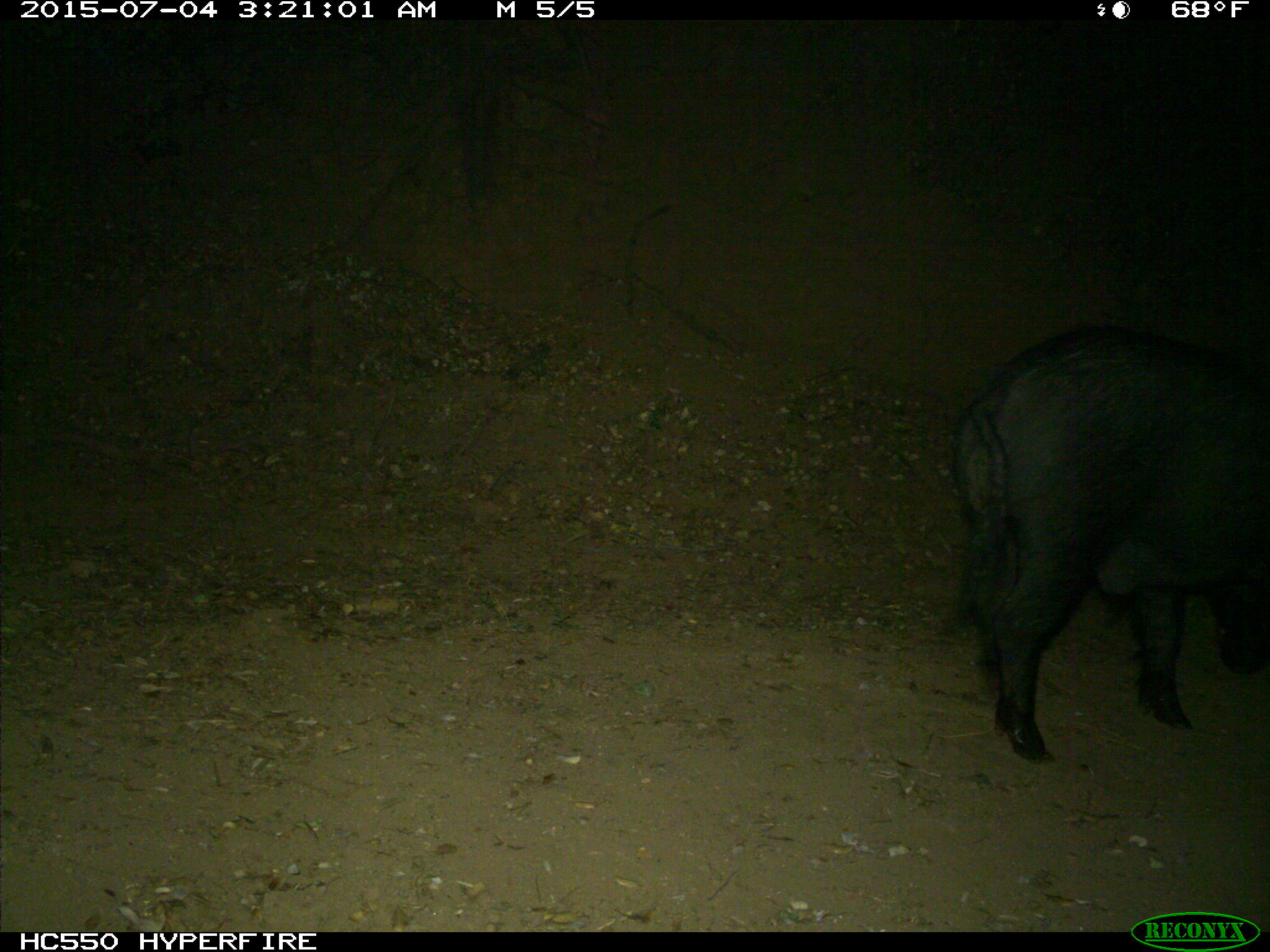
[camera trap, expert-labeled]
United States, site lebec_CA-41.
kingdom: Animalia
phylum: Chordata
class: Mammalia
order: Artiodactyla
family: Suidae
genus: Sus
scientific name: Sus scrofa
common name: wild boar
Sus scrofa (wild boar).